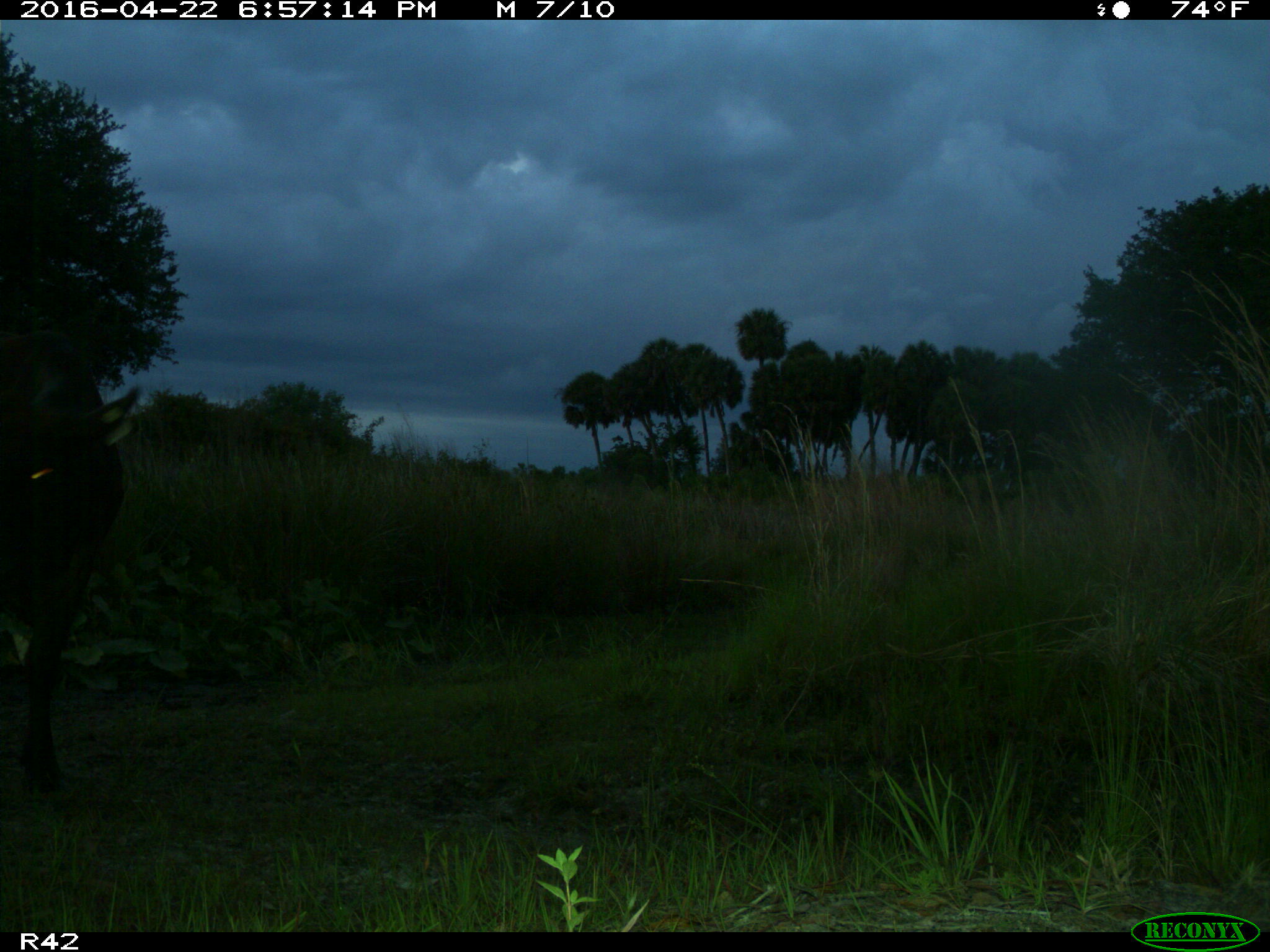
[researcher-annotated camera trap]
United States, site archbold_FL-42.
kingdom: Animalia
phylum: Chordata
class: Mammalia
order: Artiodactyla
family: Bovidae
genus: Bos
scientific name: Bos taurus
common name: domestic cow